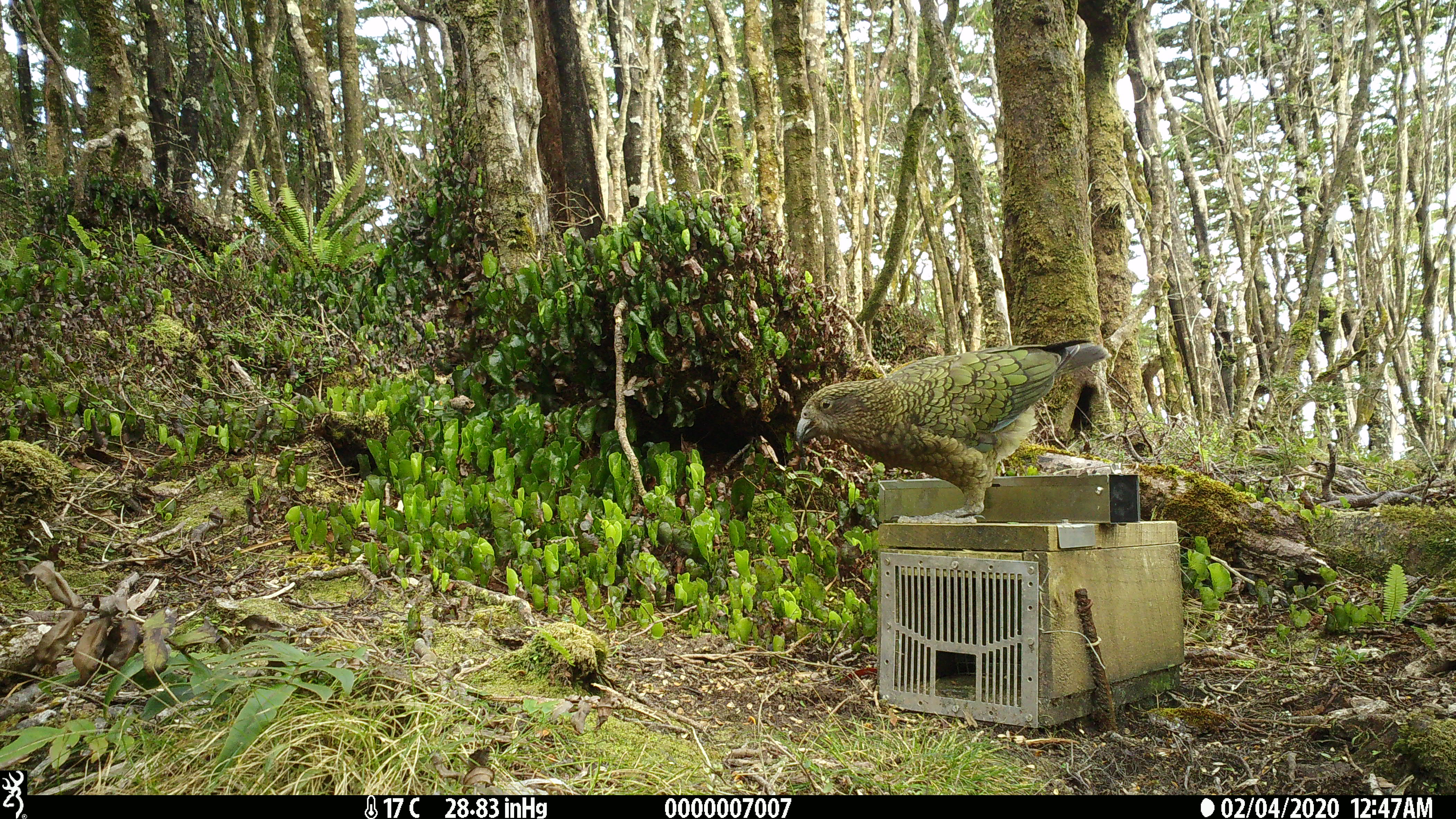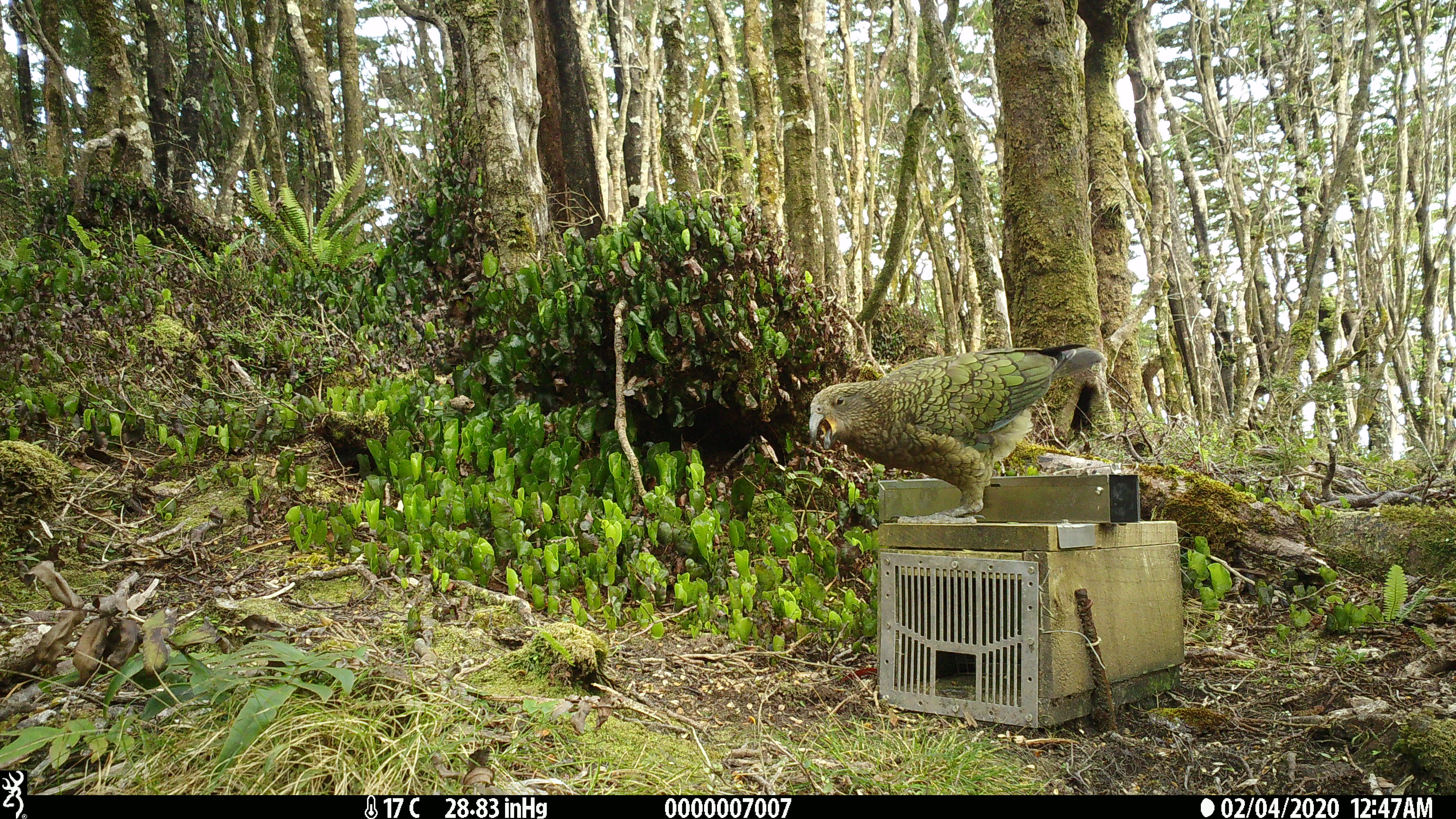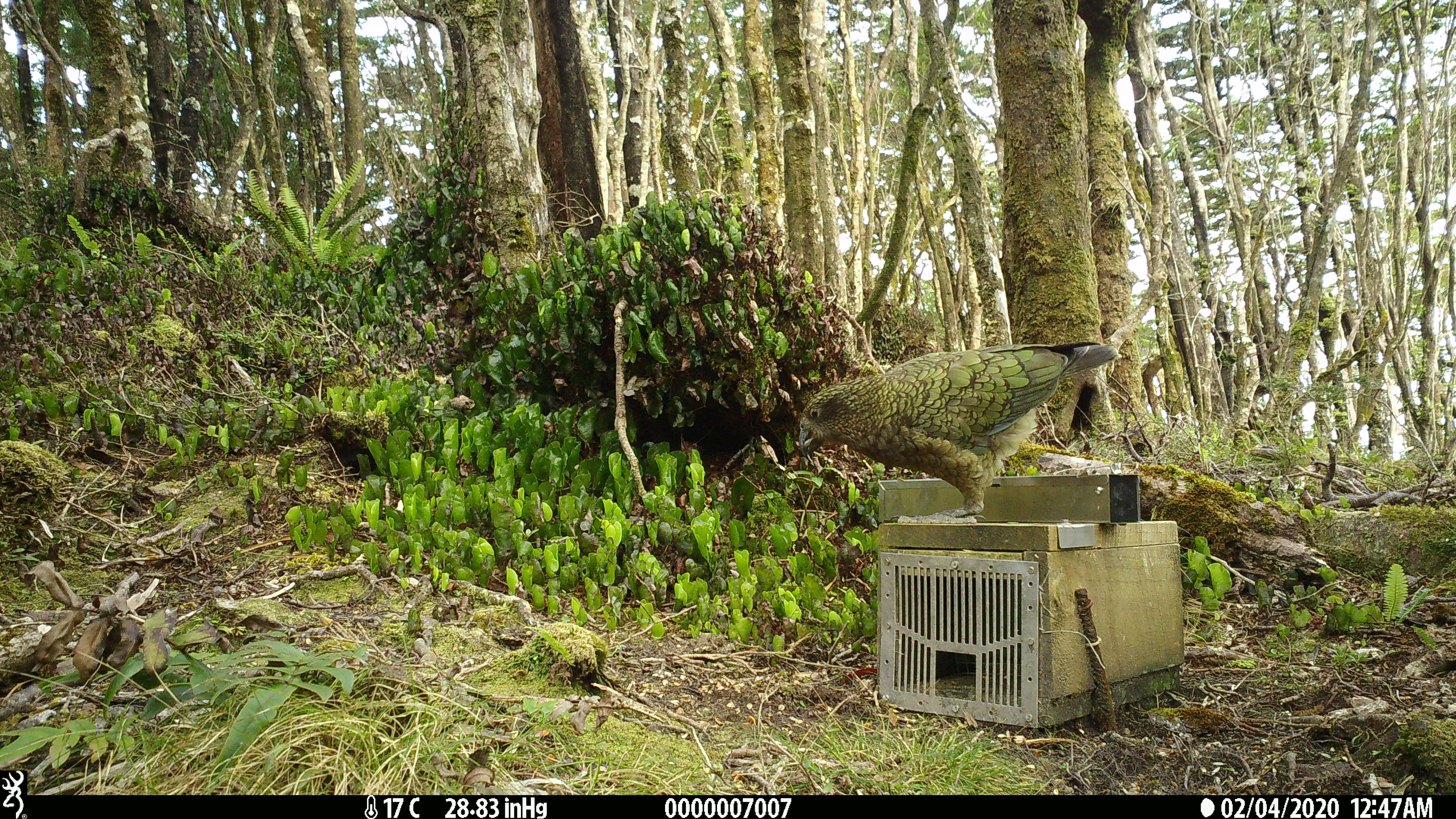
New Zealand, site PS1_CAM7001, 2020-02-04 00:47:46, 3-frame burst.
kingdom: Animalia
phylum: Chordata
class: Aves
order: Psittaciformes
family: Strigopidae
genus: Nestor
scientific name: Nestor notabilis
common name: kea